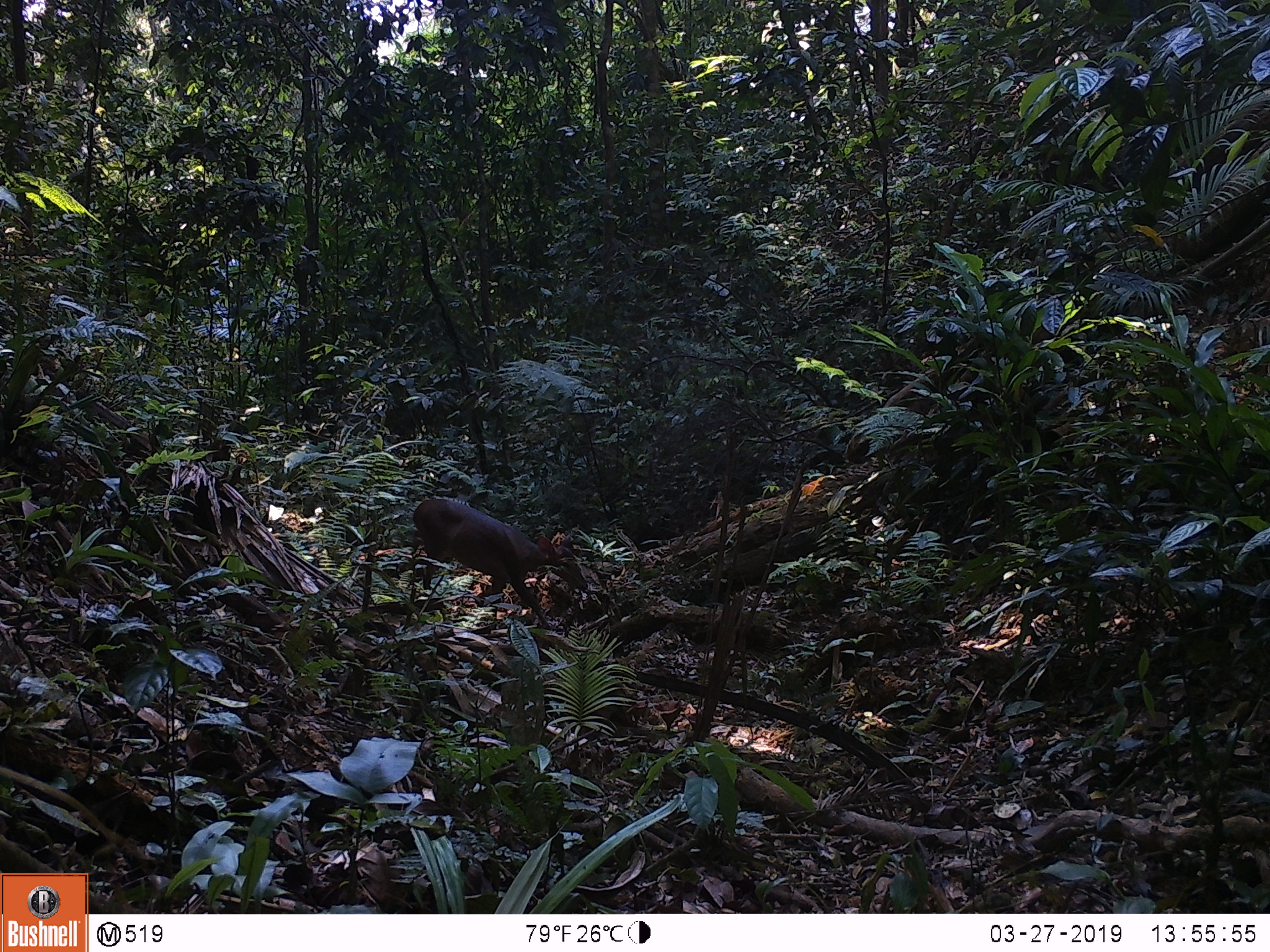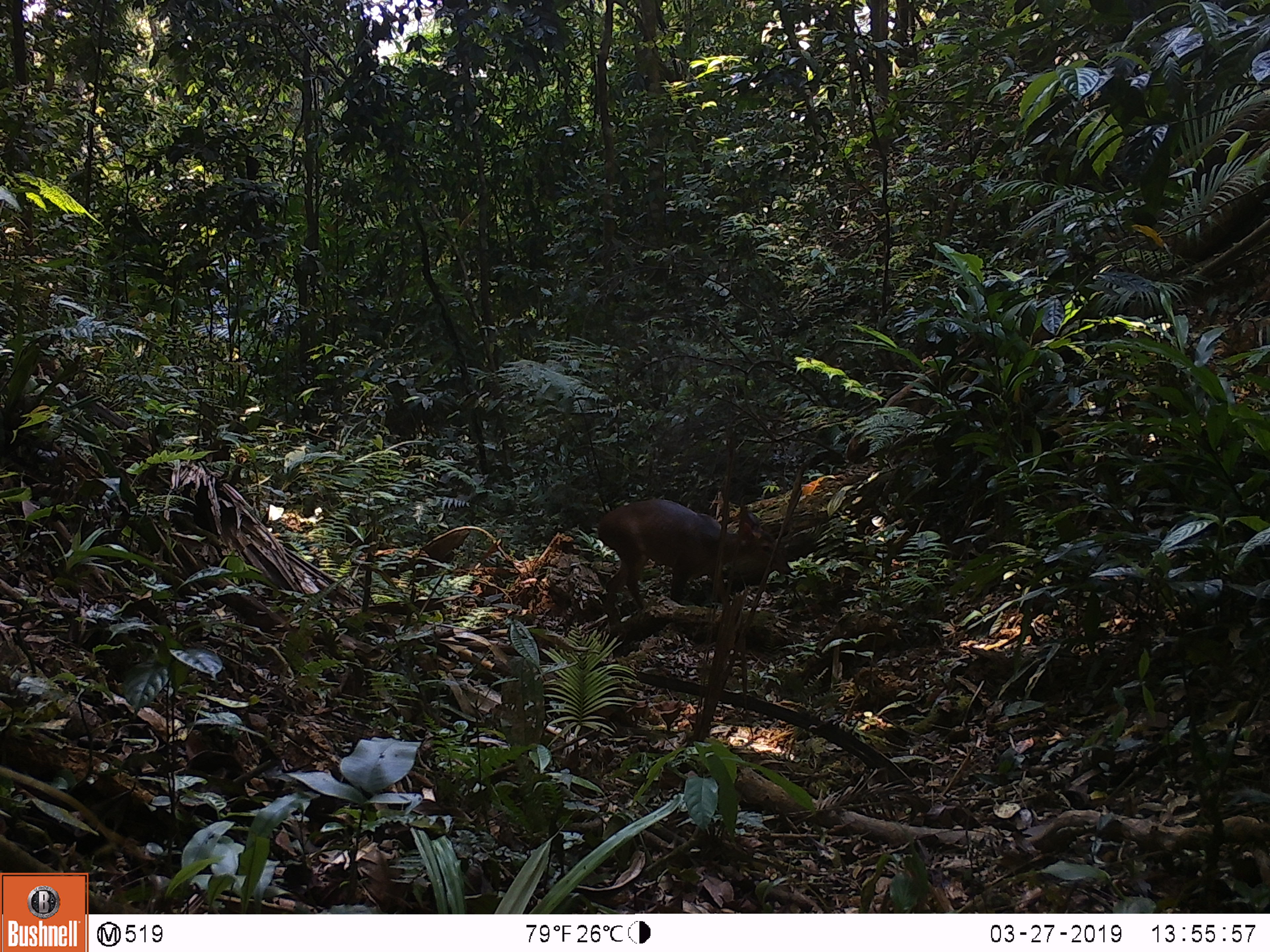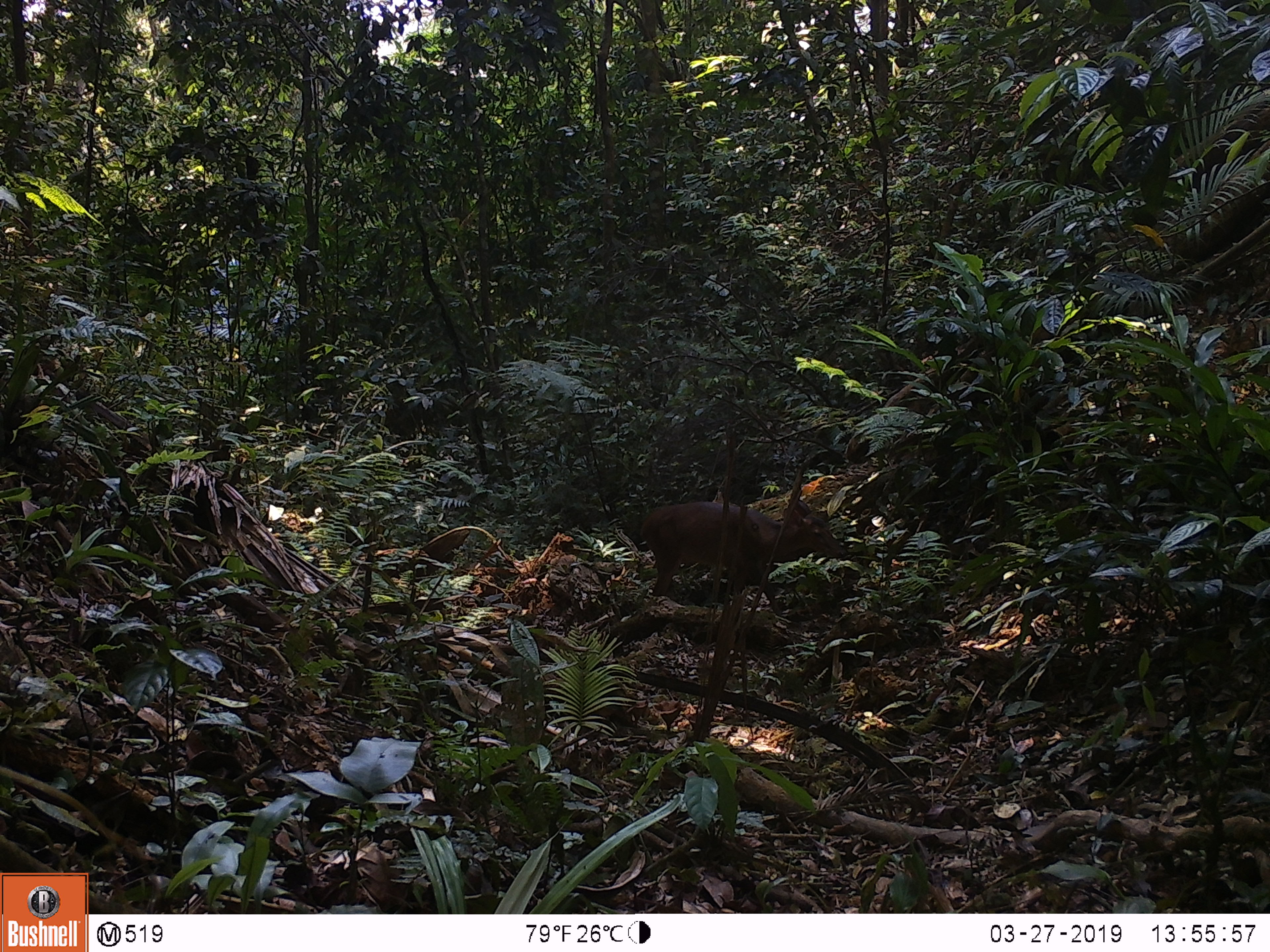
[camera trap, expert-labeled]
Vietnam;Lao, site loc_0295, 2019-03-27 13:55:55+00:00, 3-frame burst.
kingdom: Animalia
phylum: Chordata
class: Mammalia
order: Artiodactyla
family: Cervidae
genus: Muntiacus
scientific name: Muntiacus vuquangensis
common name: large-antlered muntjac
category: large antlered muntjac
Large antlered muntjac (large-antlered muntjac) (Muntiacus vuquangensis). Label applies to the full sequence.